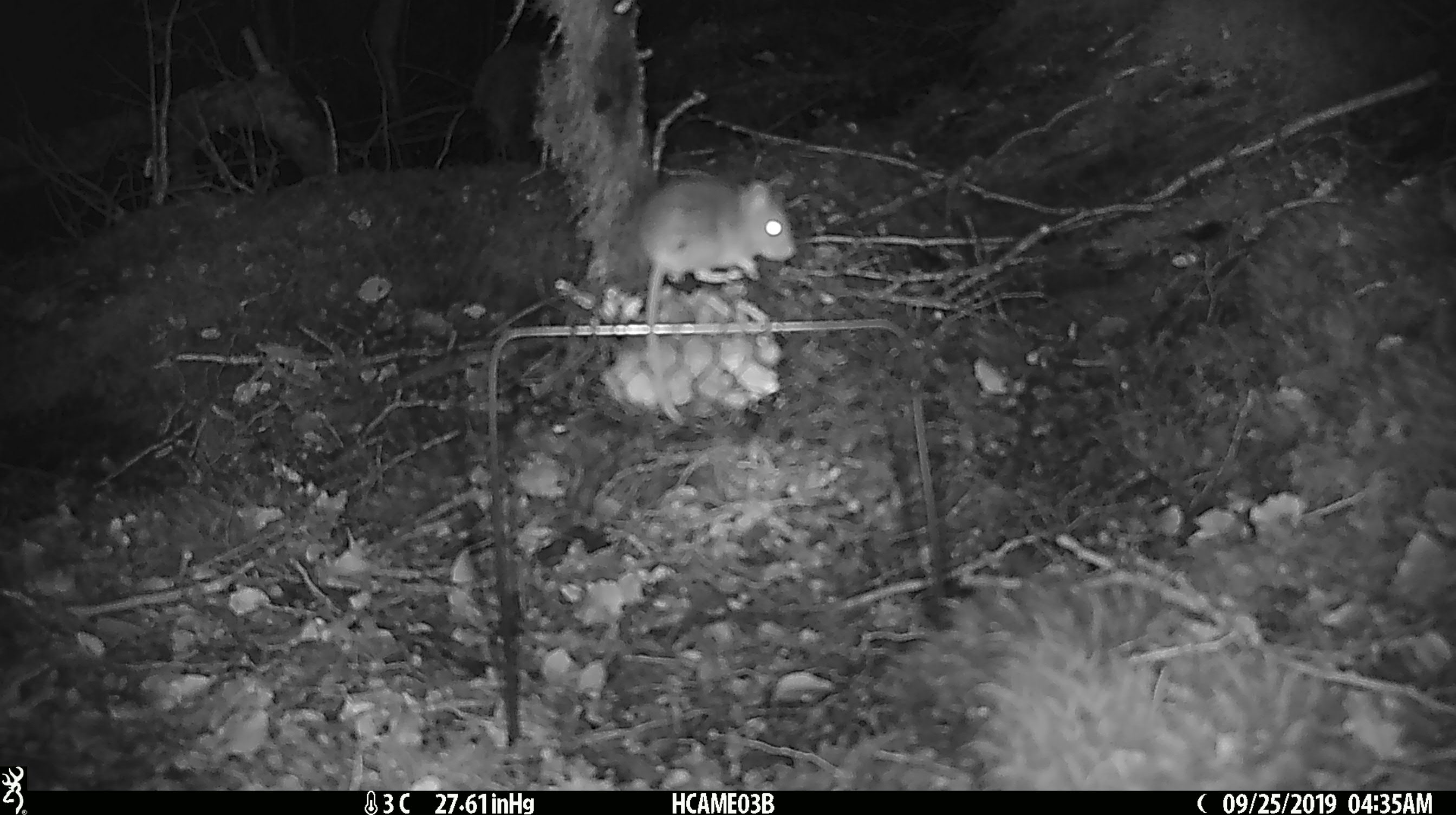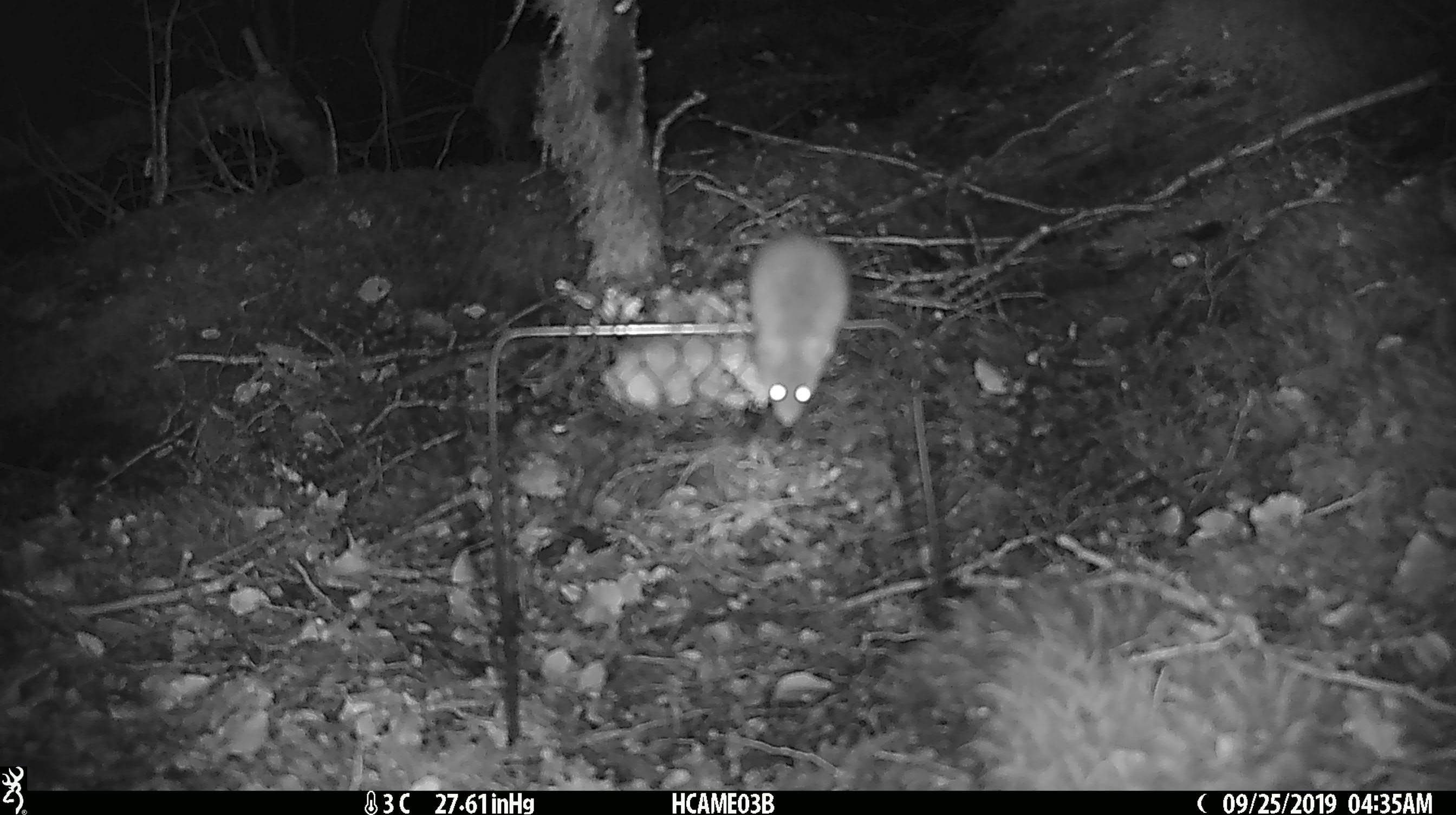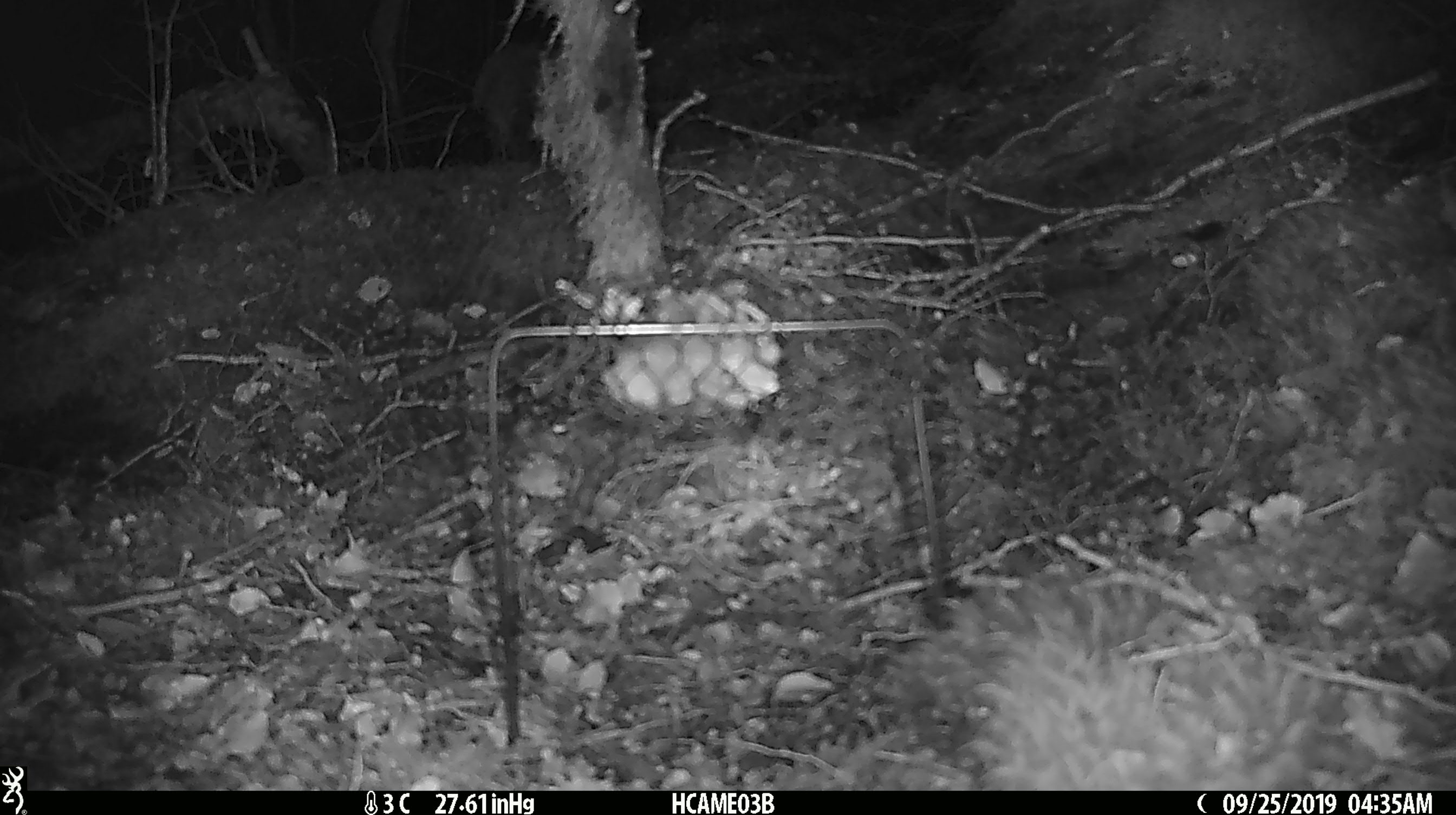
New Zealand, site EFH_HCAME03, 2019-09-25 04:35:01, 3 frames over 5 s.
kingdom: Animalia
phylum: Chordata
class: Mammalia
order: Rodentia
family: Muridae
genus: Mus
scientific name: Mus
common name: mouse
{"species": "mouse (Mus)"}